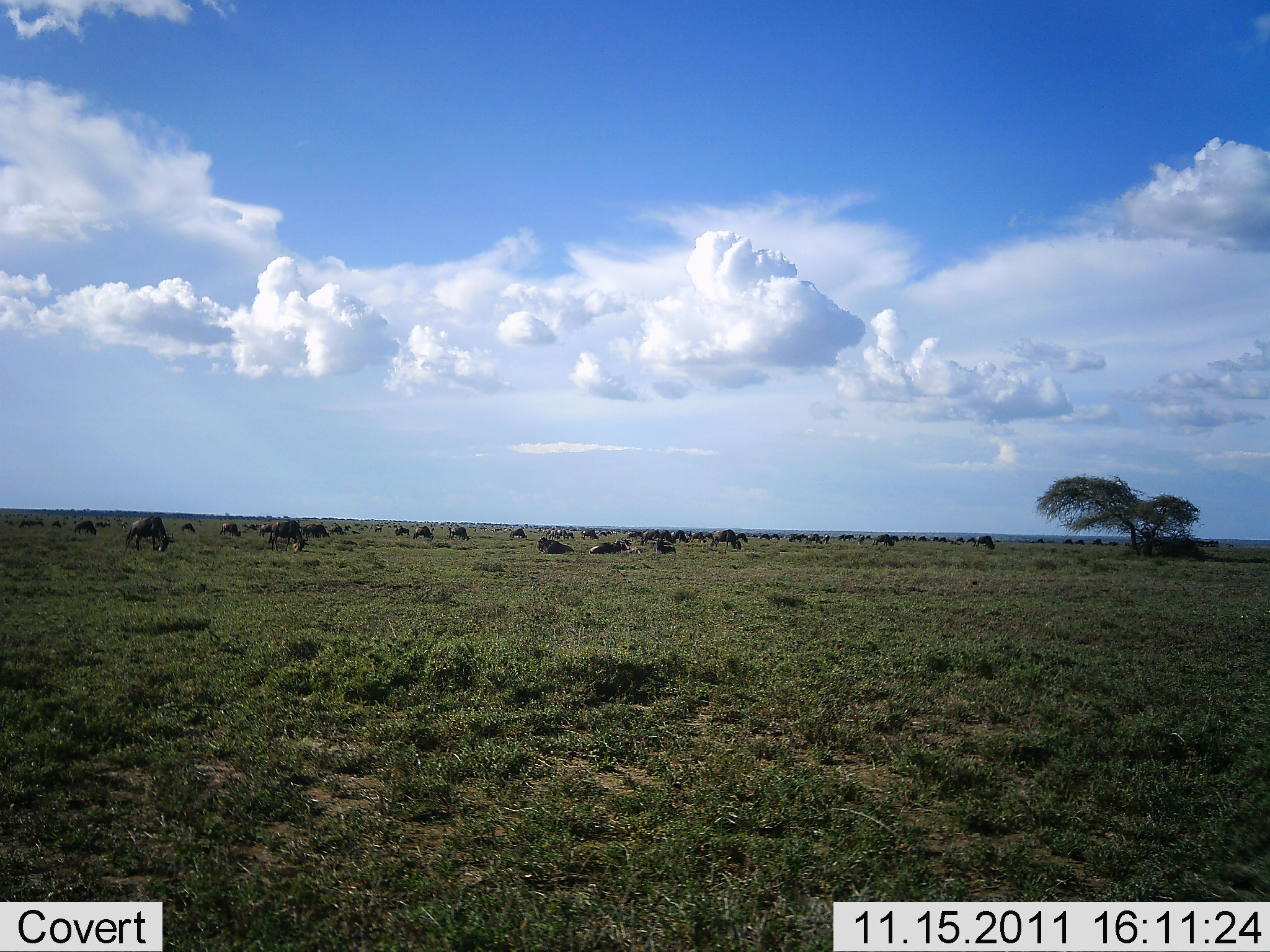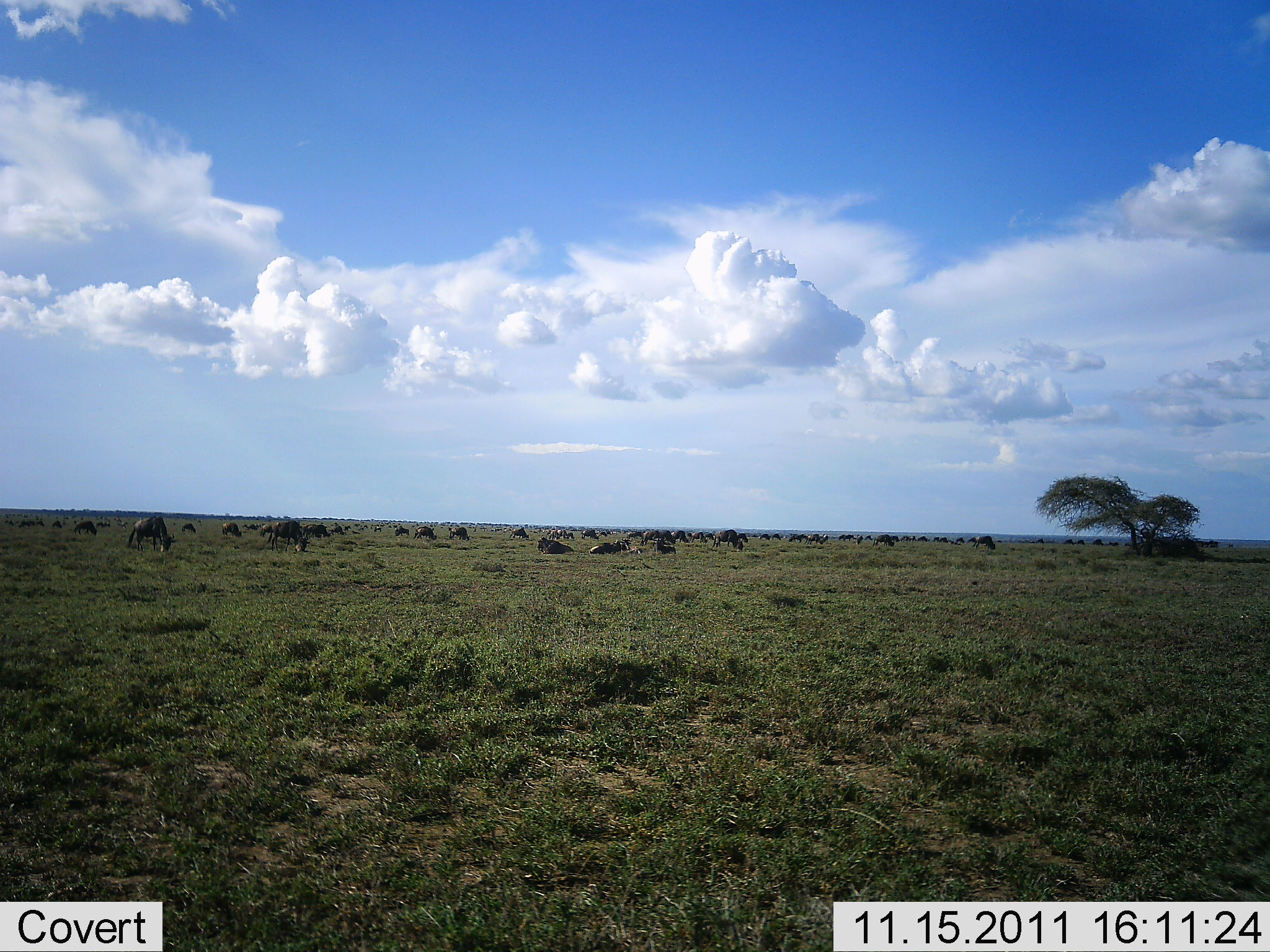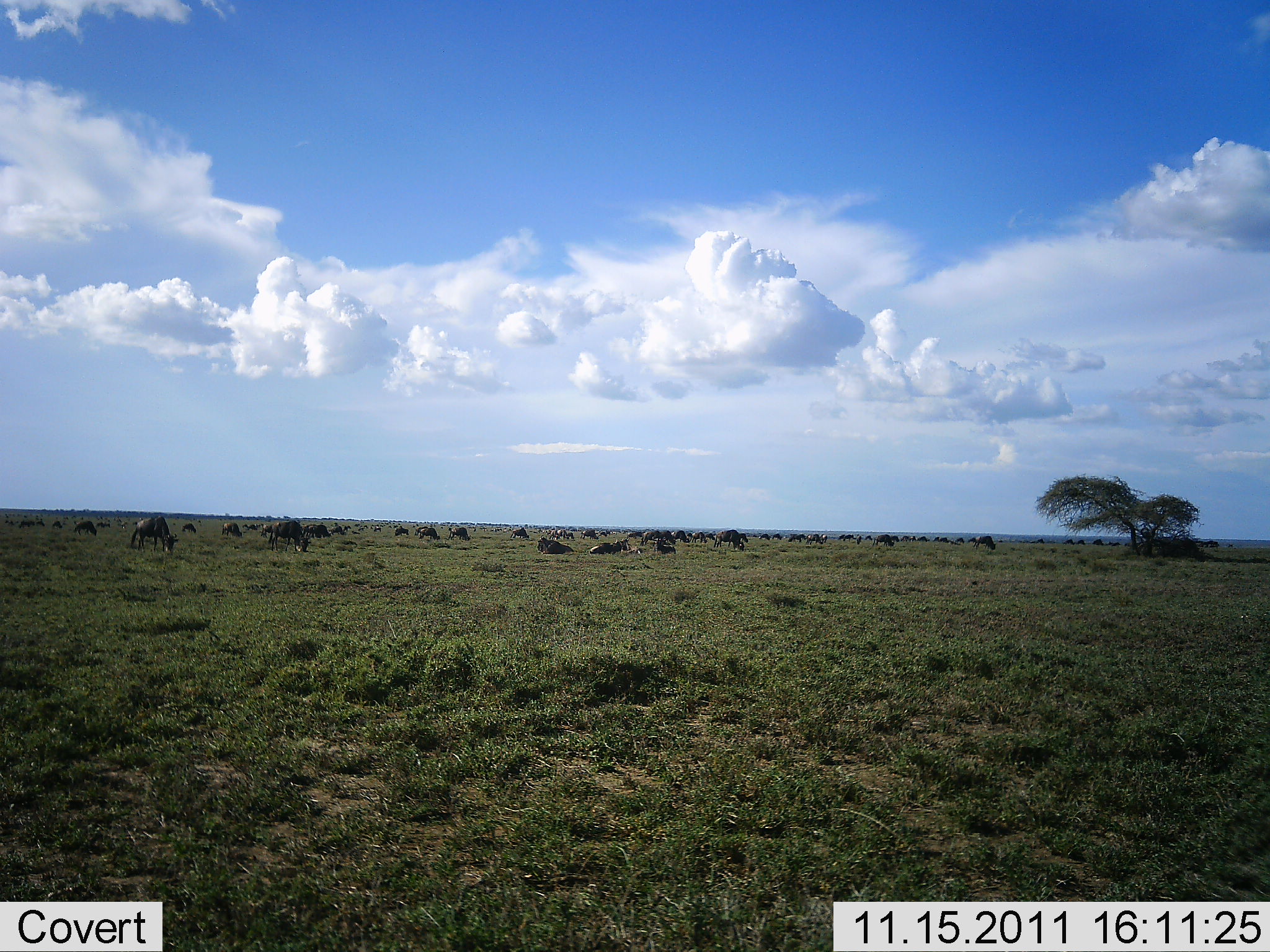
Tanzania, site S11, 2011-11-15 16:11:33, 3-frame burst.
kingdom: Animalia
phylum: Chordata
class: Mammalia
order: Artiodactyla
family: Bovidae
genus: Connochaetes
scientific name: Connochaetes taurinus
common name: blue wildebeest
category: wildebeest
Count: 11-50.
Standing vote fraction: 27%.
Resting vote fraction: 27%.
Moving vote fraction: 18%.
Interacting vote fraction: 0%.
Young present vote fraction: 0%.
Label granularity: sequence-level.